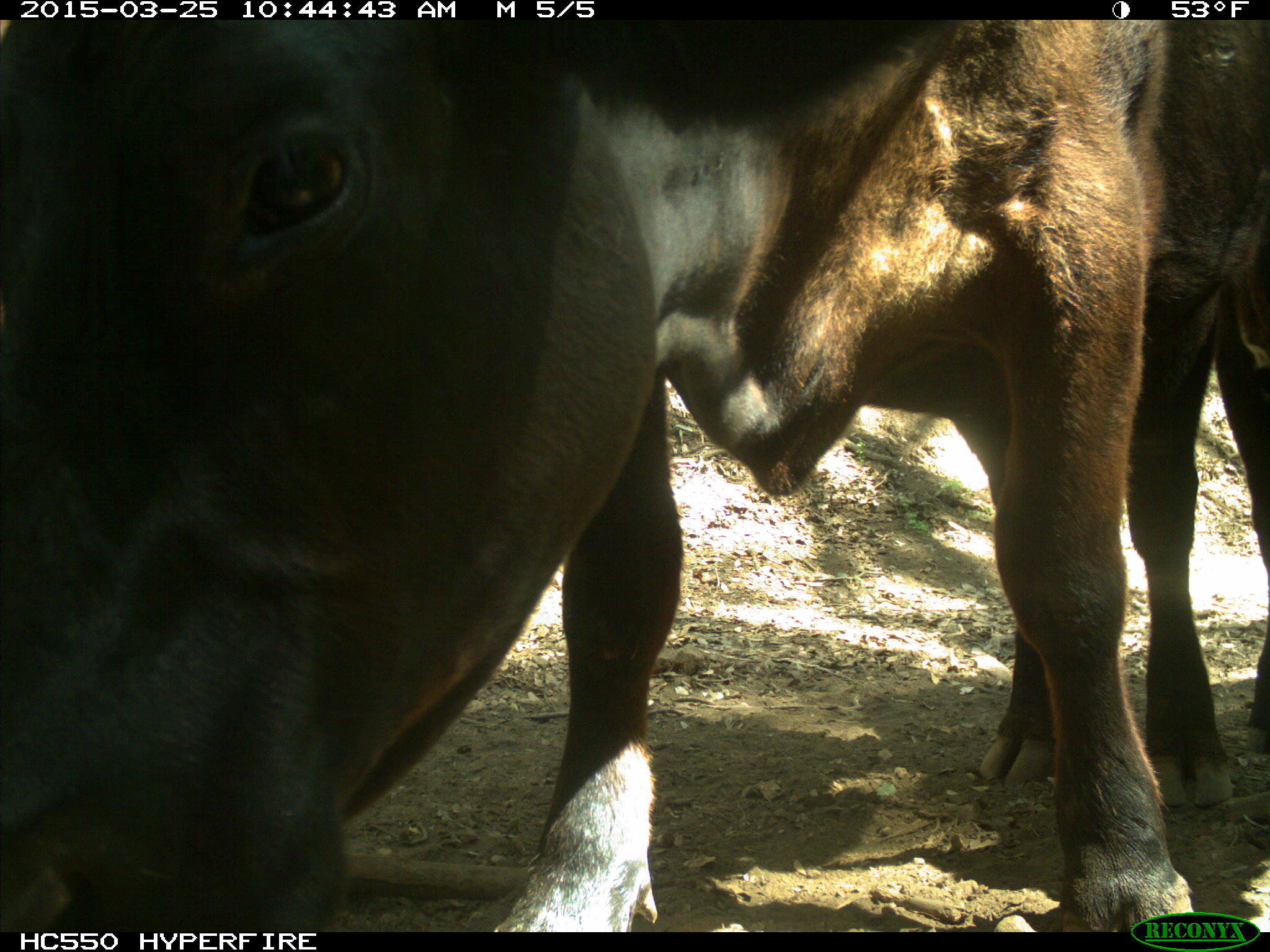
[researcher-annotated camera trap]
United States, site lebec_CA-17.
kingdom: Animalia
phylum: Chordata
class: Mammalia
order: Artiodactyla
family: Bovidae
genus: Bos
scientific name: Bos taurus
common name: domestic cow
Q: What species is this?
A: Bos taurus (domestic cow).